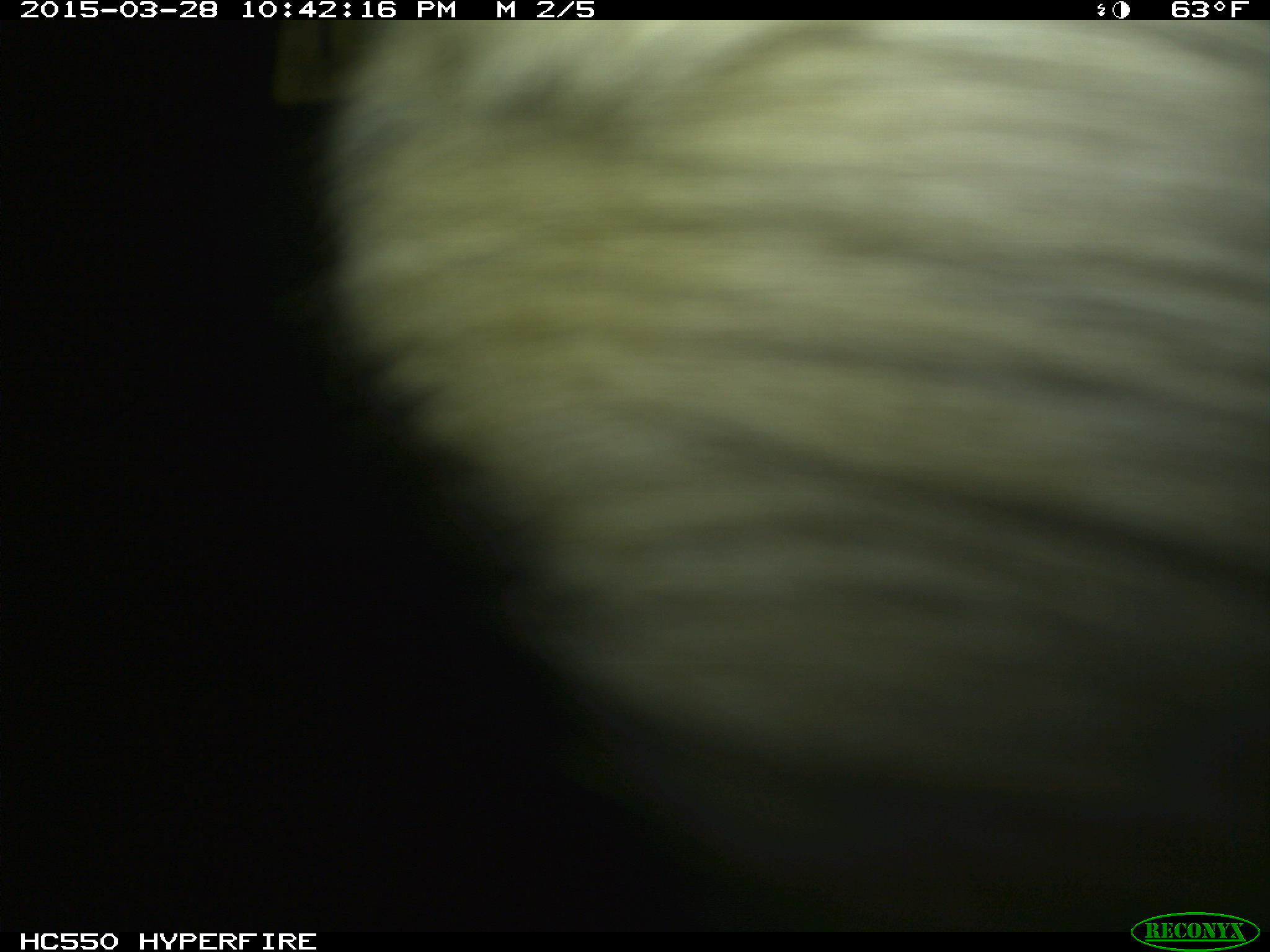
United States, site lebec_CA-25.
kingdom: Animalia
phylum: Chordata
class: Mammalia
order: Artiodactyla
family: Bovidae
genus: Bos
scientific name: Bos taurus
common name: domestic cow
Bos taurus (domestic cow).